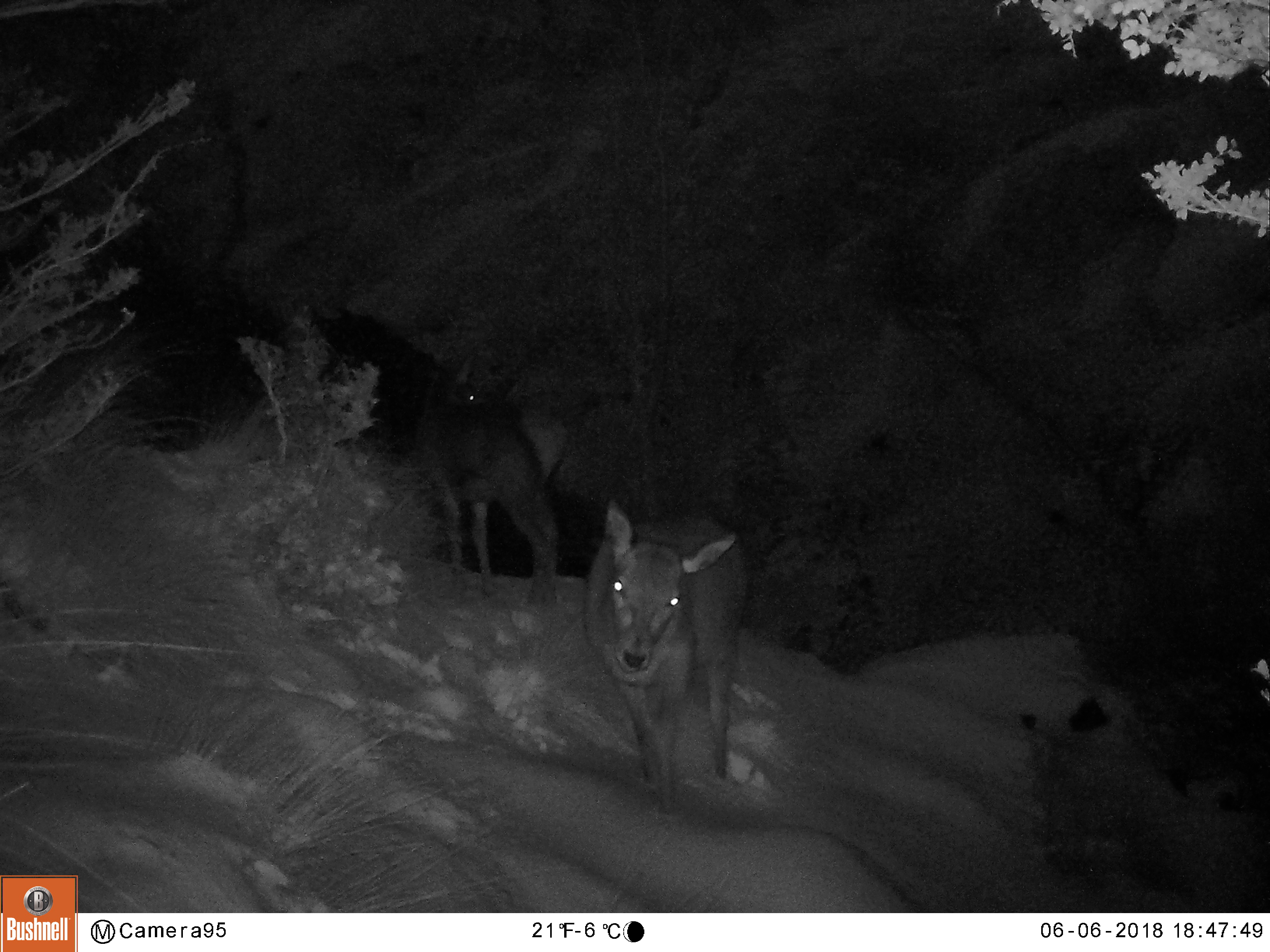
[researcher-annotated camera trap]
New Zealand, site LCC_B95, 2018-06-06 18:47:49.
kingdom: Animalia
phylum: Chordata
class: Mammalia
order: Artiodactyla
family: Cervidae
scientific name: Cervidae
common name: deer